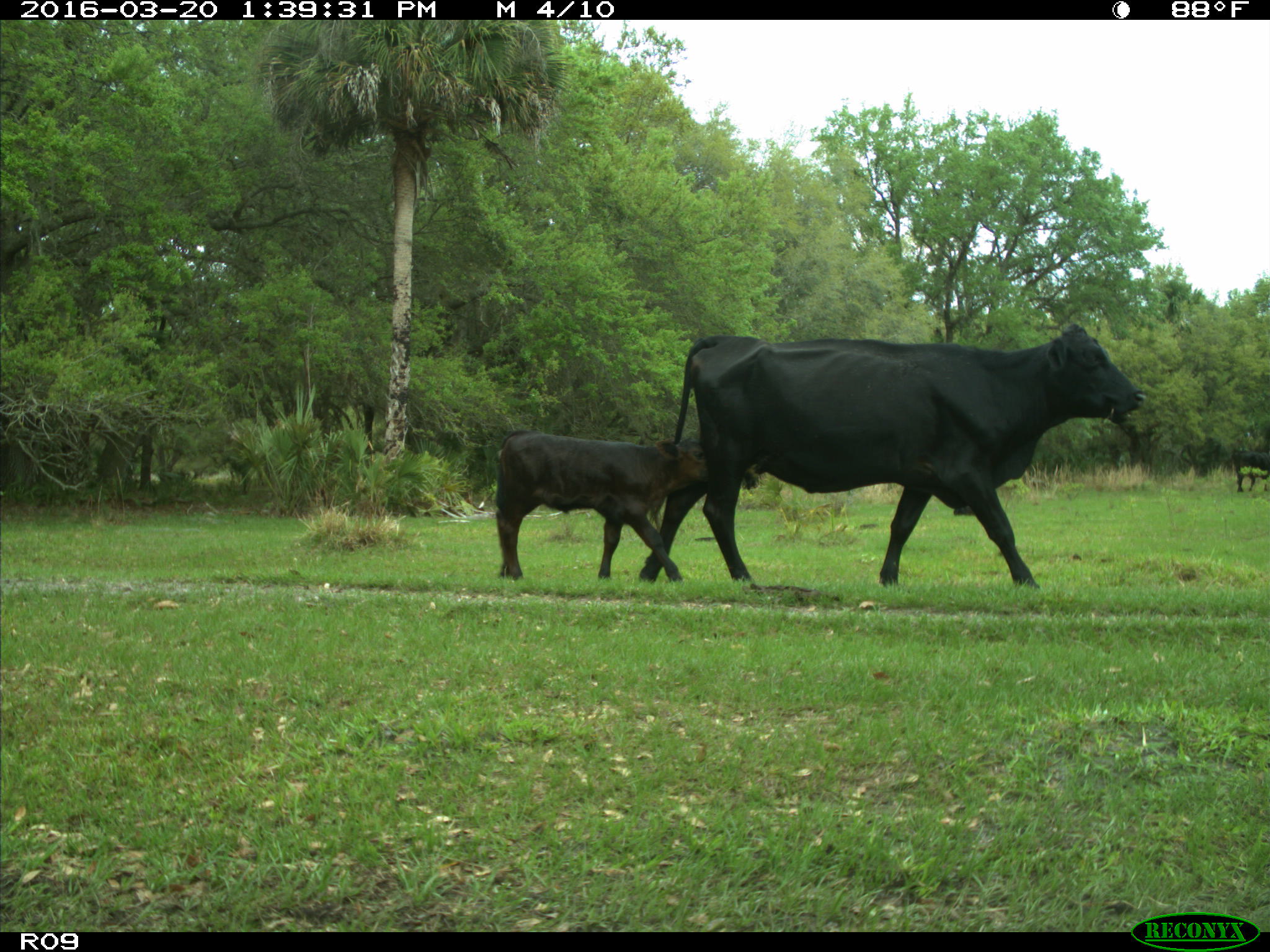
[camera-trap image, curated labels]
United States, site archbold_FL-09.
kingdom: Animalia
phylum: Chordata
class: Mammalia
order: Artiodactyla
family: Bovidae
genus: Bos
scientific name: Bos taurus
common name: domestic cow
Bos taurus (domestic cow).